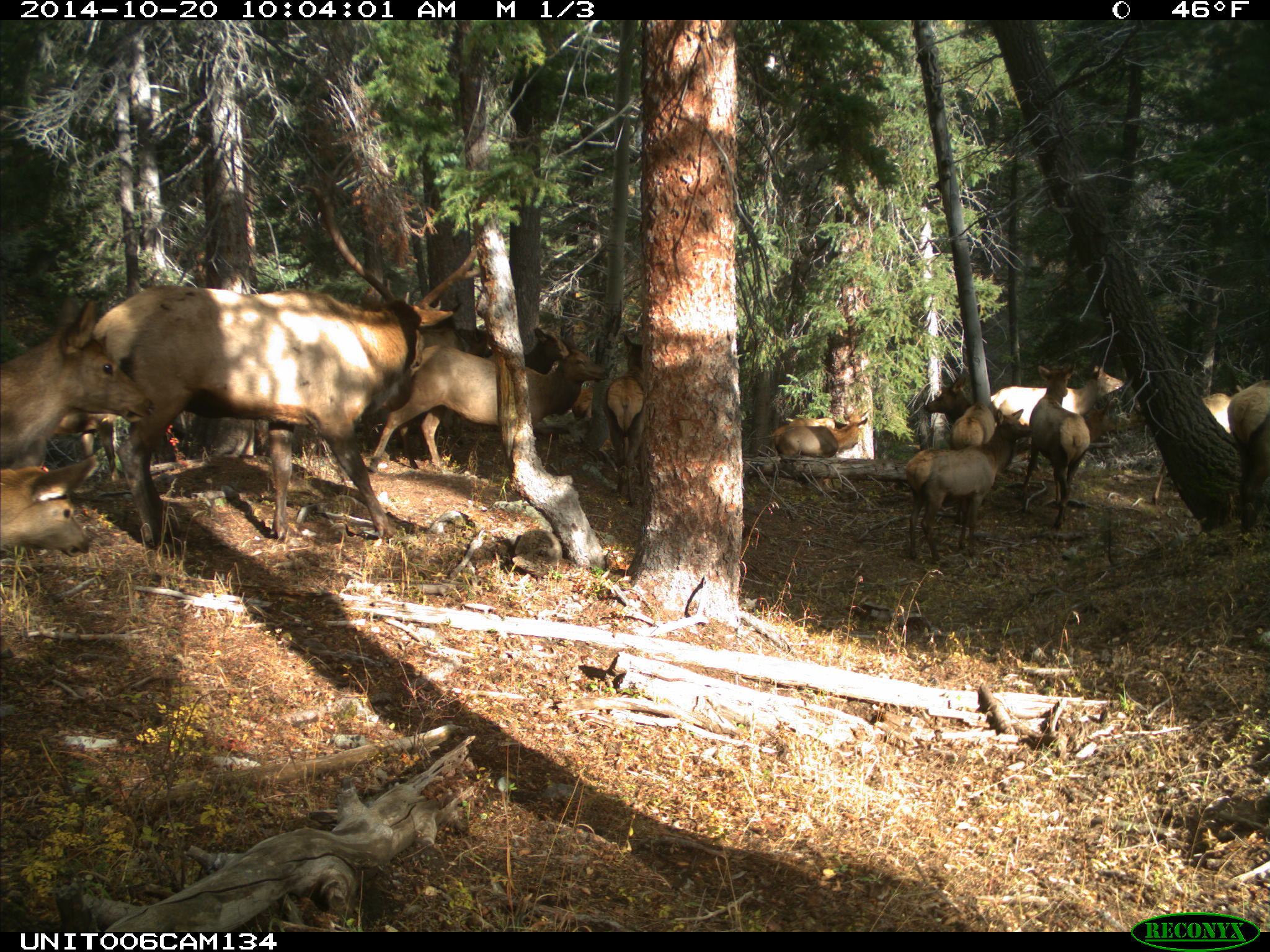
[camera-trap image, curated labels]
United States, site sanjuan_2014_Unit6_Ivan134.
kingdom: Animalia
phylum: Chordata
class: Mammalia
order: Artiodactyla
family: Cervidae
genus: Cervus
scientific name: Cervus elaphus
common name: red deer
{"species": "Cervus elaphus (red deer)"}